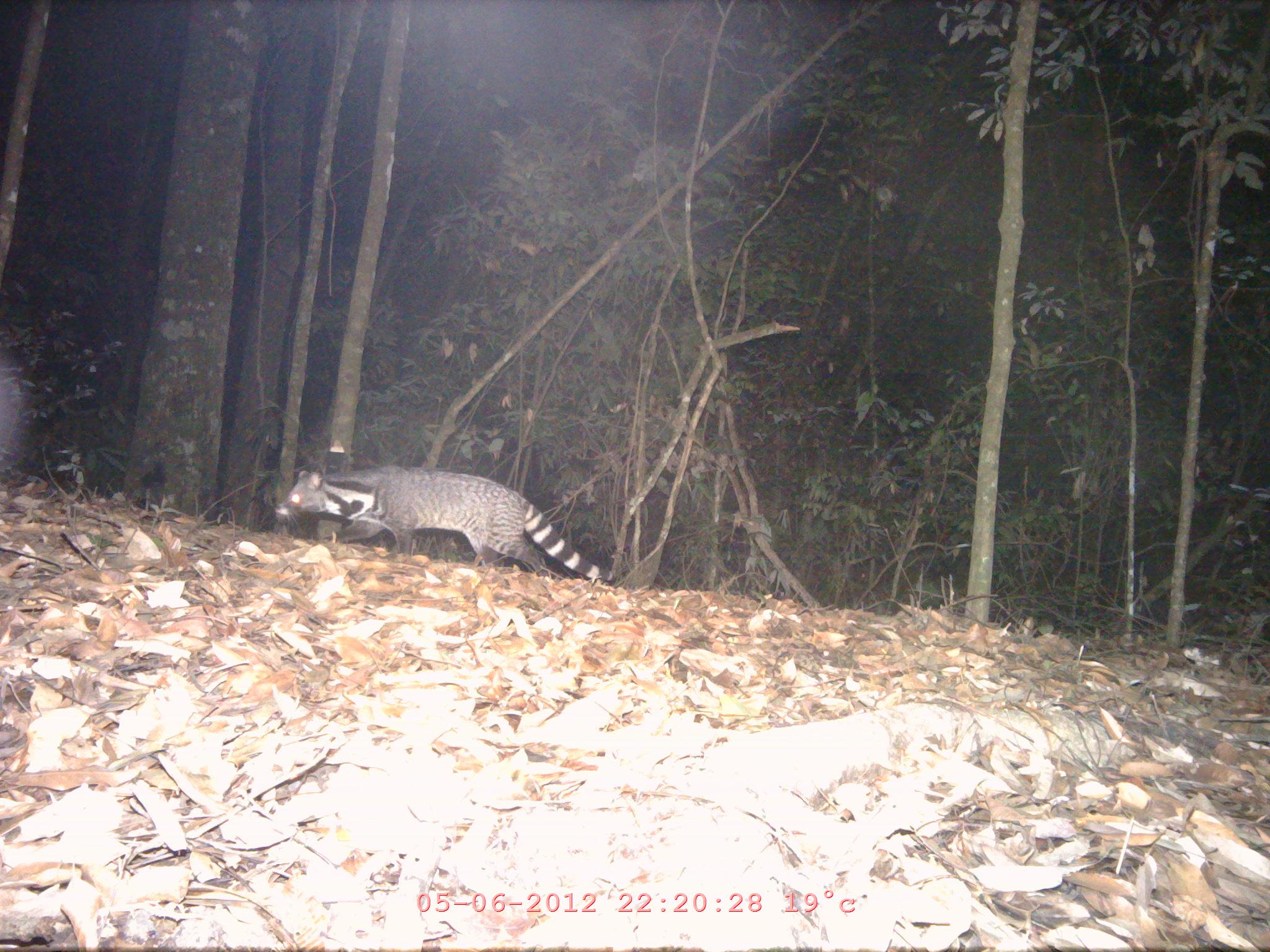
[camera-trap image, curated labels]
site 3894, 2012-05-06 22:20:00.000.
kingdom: Animalia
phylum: Chordata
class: Mammalia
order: Carnivora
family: Viverridae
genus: Viverra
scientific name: Viverra zibetha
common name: large indian civet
Viverra zibetha (large indian civet), count 1.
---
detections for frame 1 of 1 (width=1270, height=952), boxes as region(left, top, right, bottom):
viverra zibetha: region(270, 461, 617, 584)